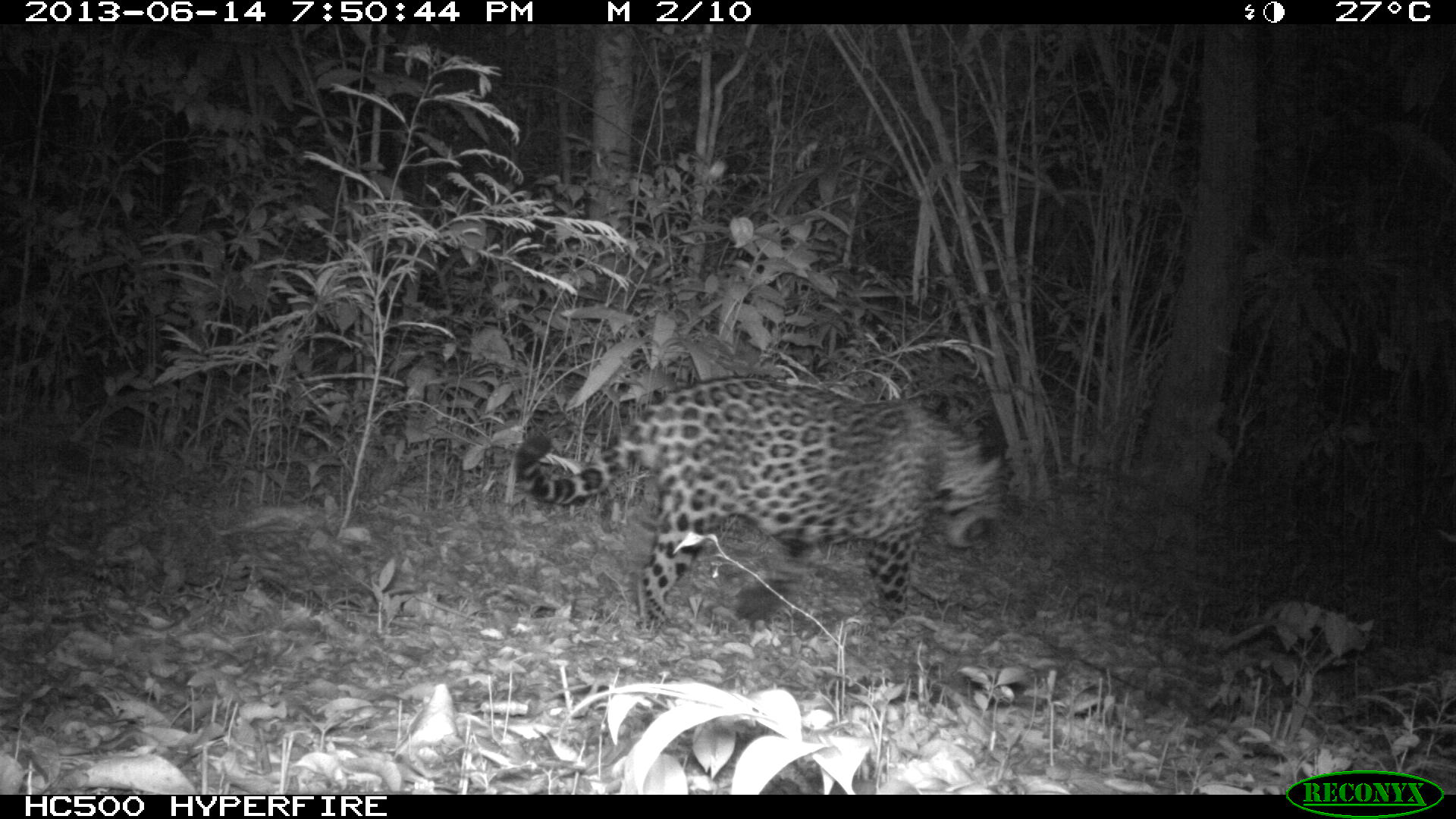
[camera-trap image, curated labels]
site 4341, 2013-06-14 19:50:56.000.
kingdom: Animalia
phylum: Chordata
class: Mammalia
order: Carnivora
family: Felidae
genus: Panthera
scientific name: Panthera onca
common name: jaguar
Panthera onca (jaguar), count 1, sex male.